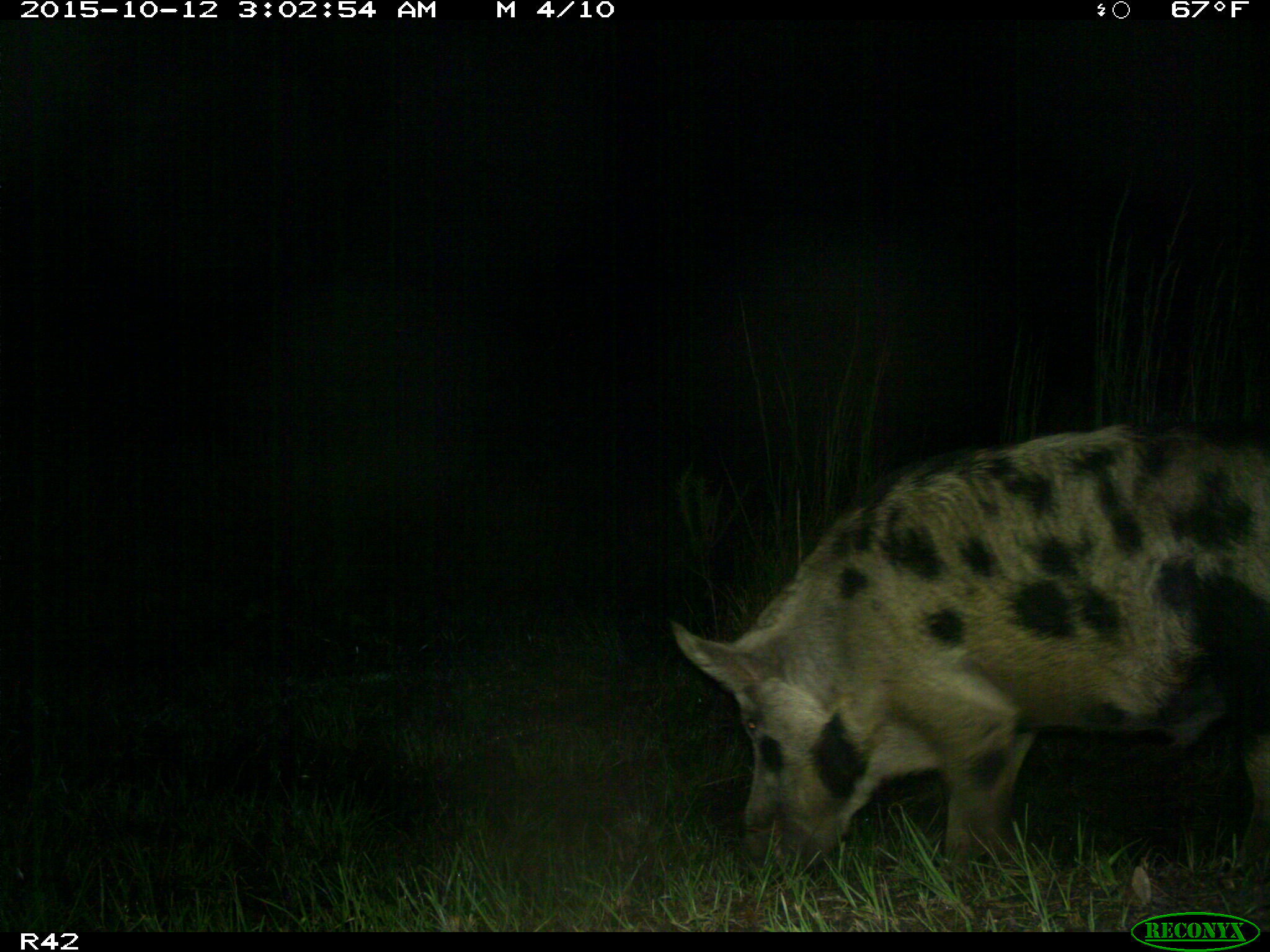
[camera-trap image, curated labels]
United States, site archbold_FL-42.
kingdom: Animalia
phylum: Chordata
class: Mammalia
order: Artiodactyla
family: Suidae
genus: Sus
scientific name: Sus scrofa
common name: wild boar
Sus scrofa (wild boar).